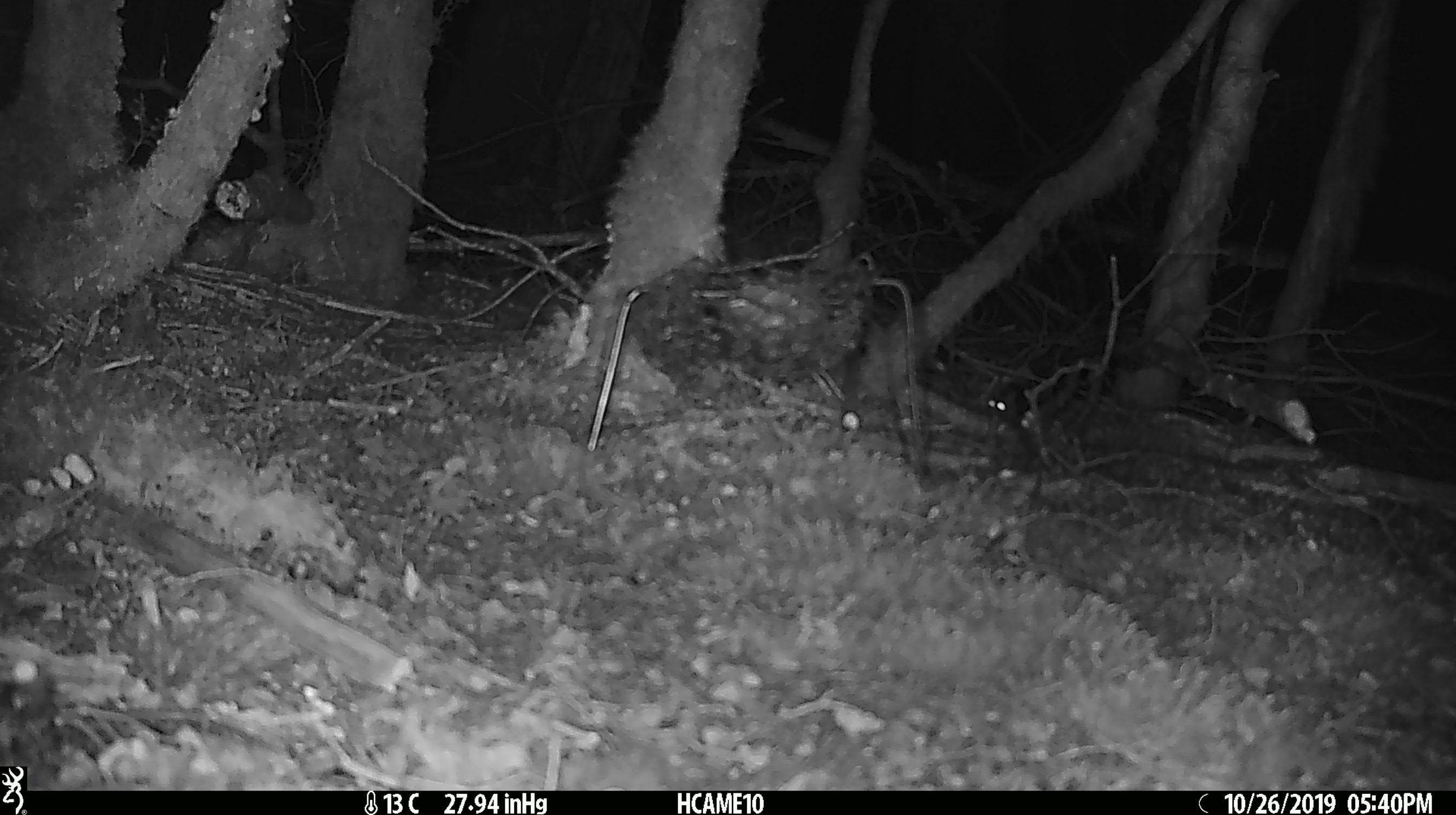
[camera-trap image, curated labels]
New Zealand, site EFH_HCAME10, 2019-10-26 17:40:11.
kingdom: Animalia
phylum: Chordata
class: Mammalia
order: Rodentia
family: Muridae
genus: Mus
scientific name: Mus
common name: mouse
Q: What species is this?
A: Mouse (Mus).